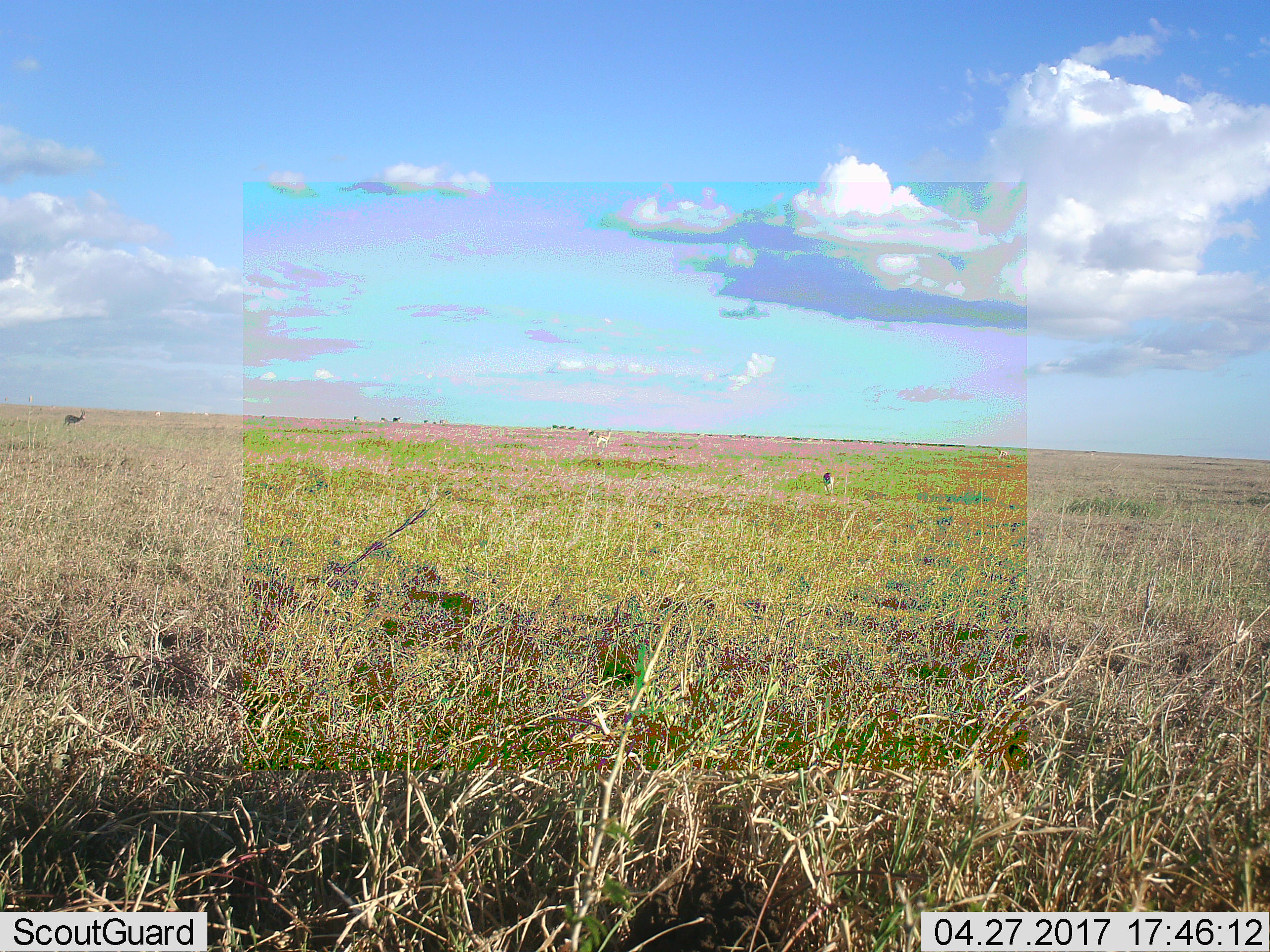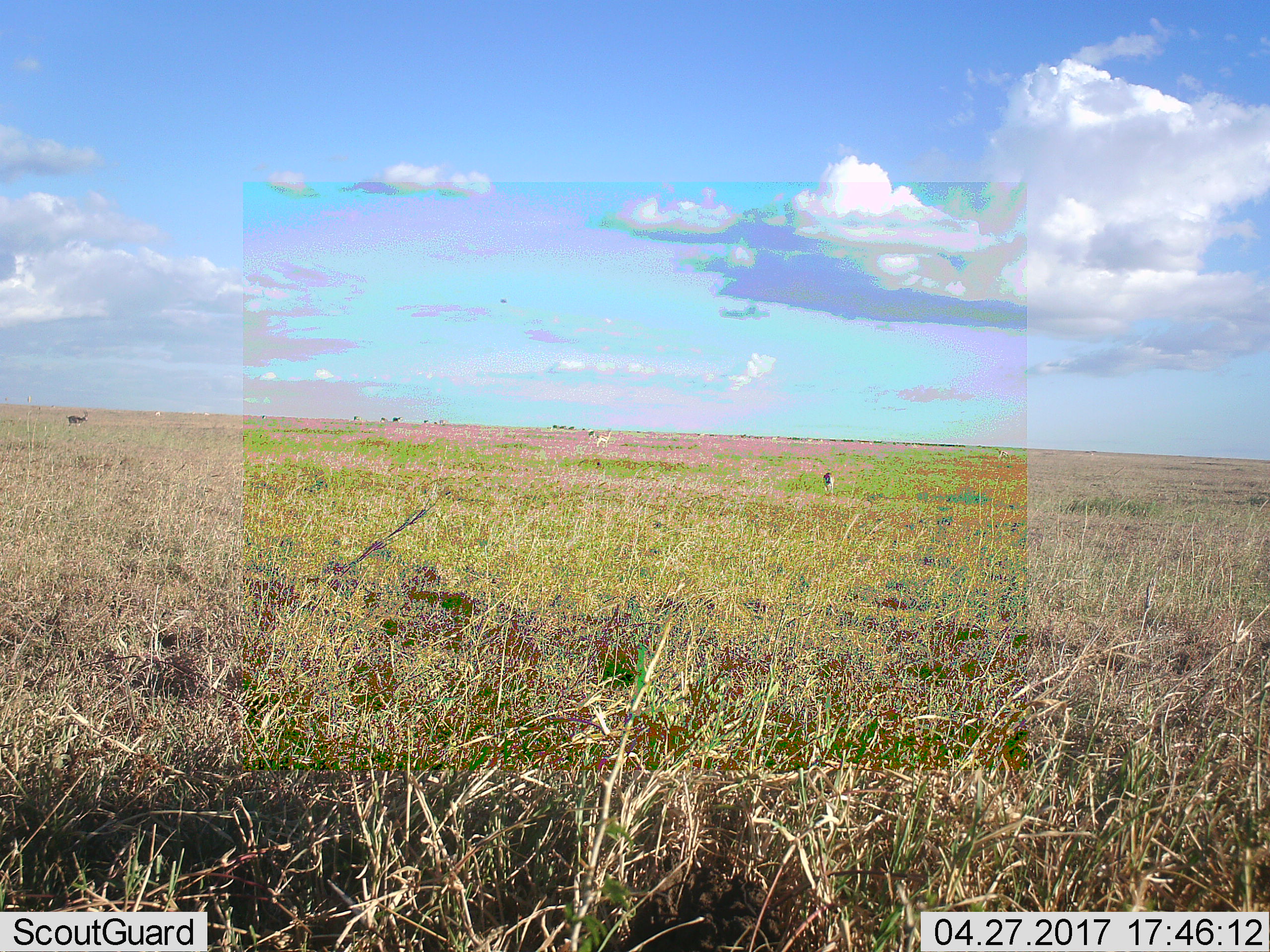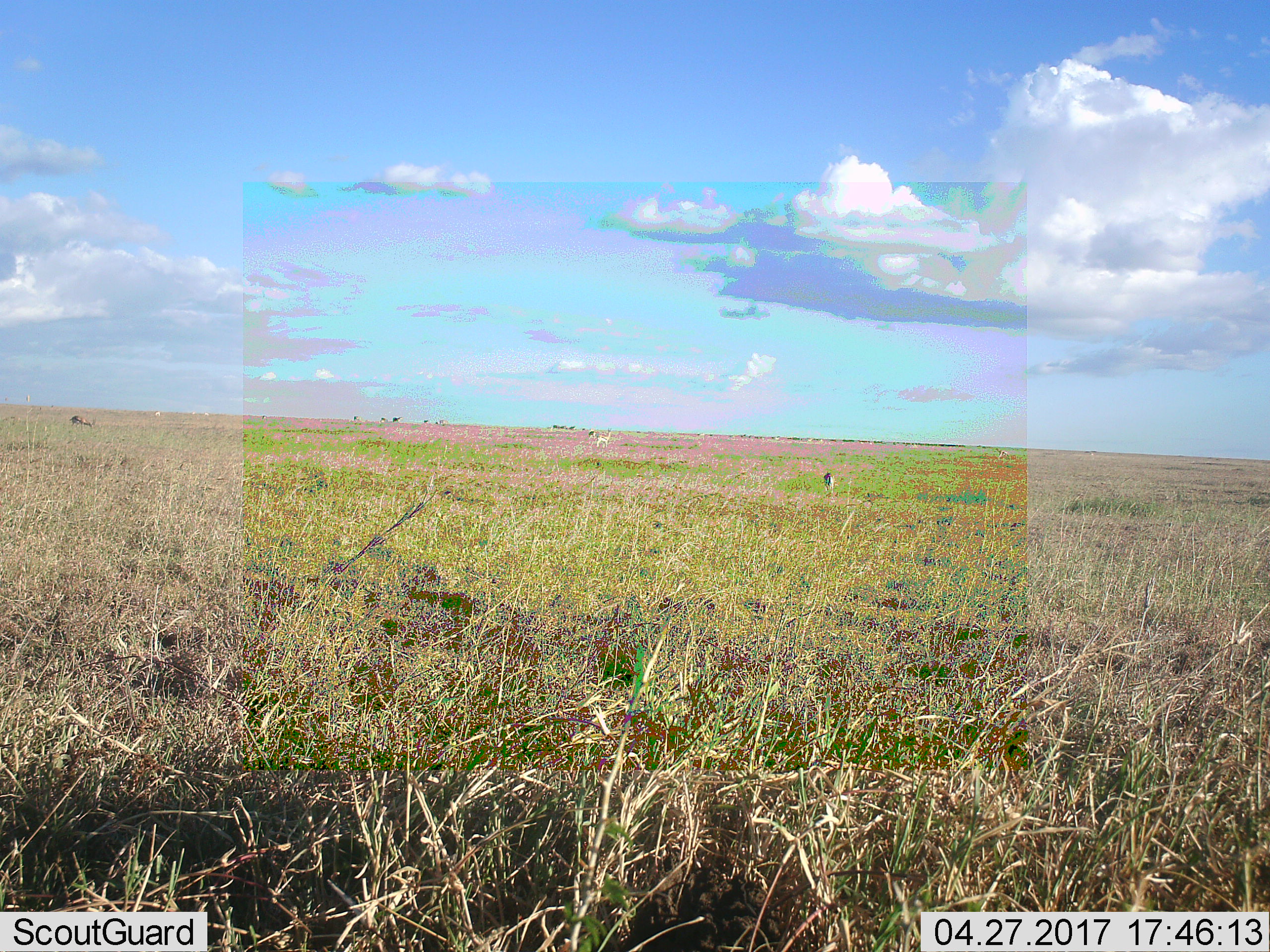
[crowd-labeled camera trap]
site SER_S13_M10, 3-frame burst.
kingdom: Animalia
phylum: Chordata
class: Mammalia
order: Artiodactyla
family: Bovidae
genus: Eudorcas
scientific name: Eudorcas thomsonii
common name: thomson's gazelle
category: gazellethomsons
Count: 1.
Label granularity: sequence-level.